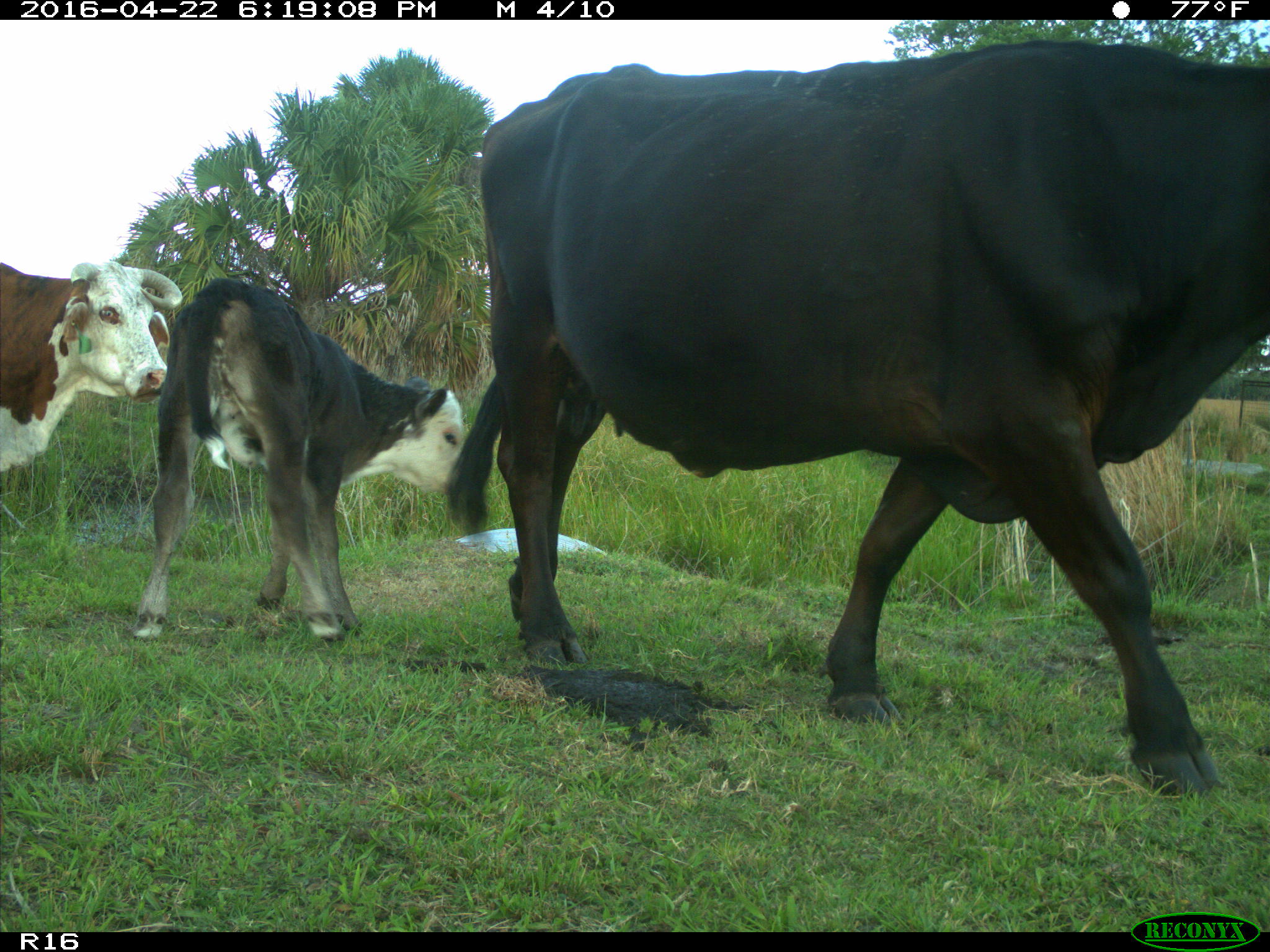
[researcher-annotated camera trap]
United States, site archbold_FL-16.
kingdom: Animalia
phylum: Chordata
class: Mammalia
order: Artiodactyla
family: Bovidae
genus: Bos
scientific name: Bos taurus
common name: domestic cow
Bos taurus (domestic cow).